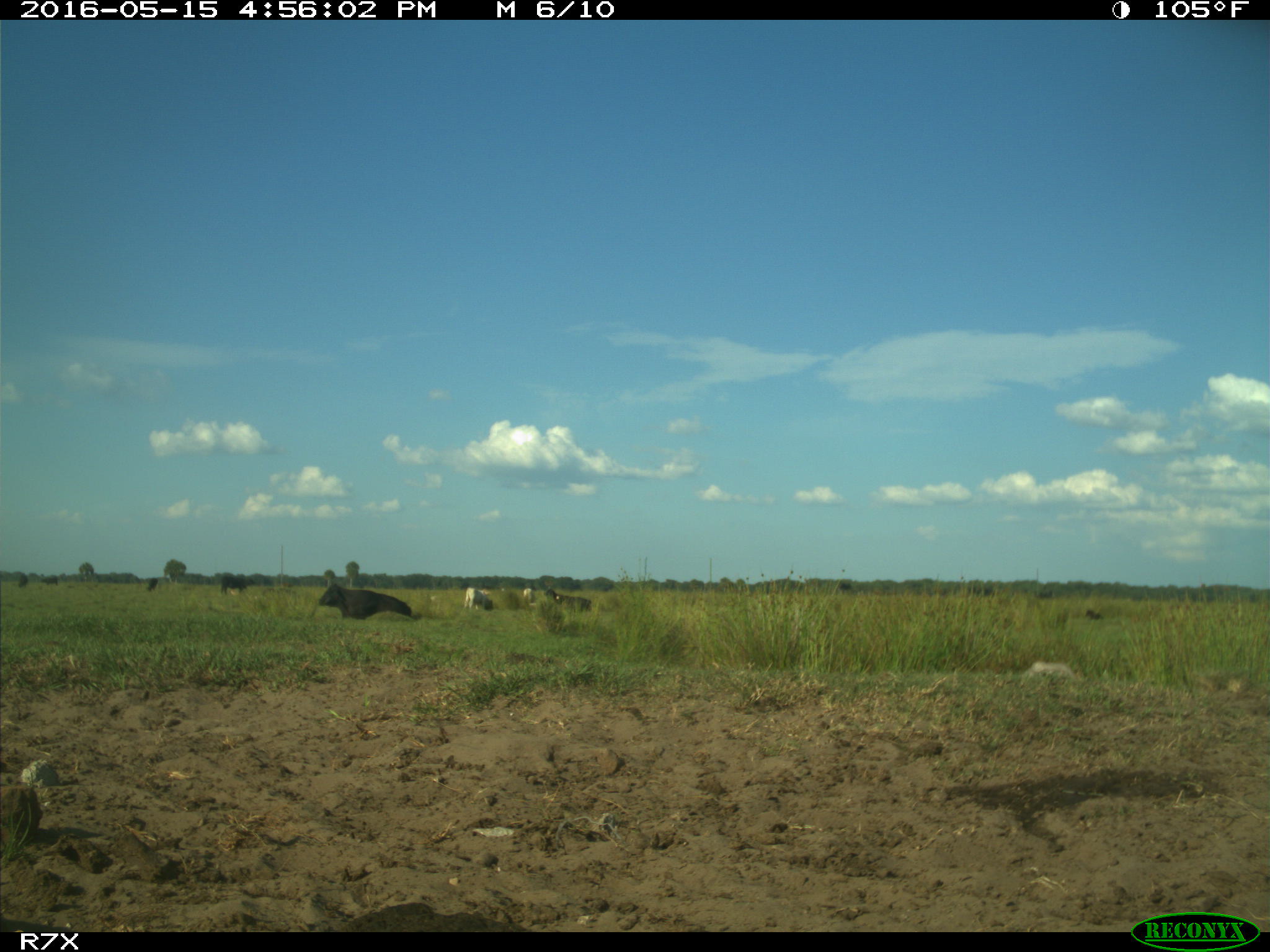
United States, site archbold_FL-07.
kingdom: Animalia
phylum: Chordata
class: Mammalia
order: Artiodactyla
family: Bovidae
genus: Bos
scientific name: Bos taurus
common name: domestic cow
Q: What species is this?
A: Bos taurus (domestic cow).